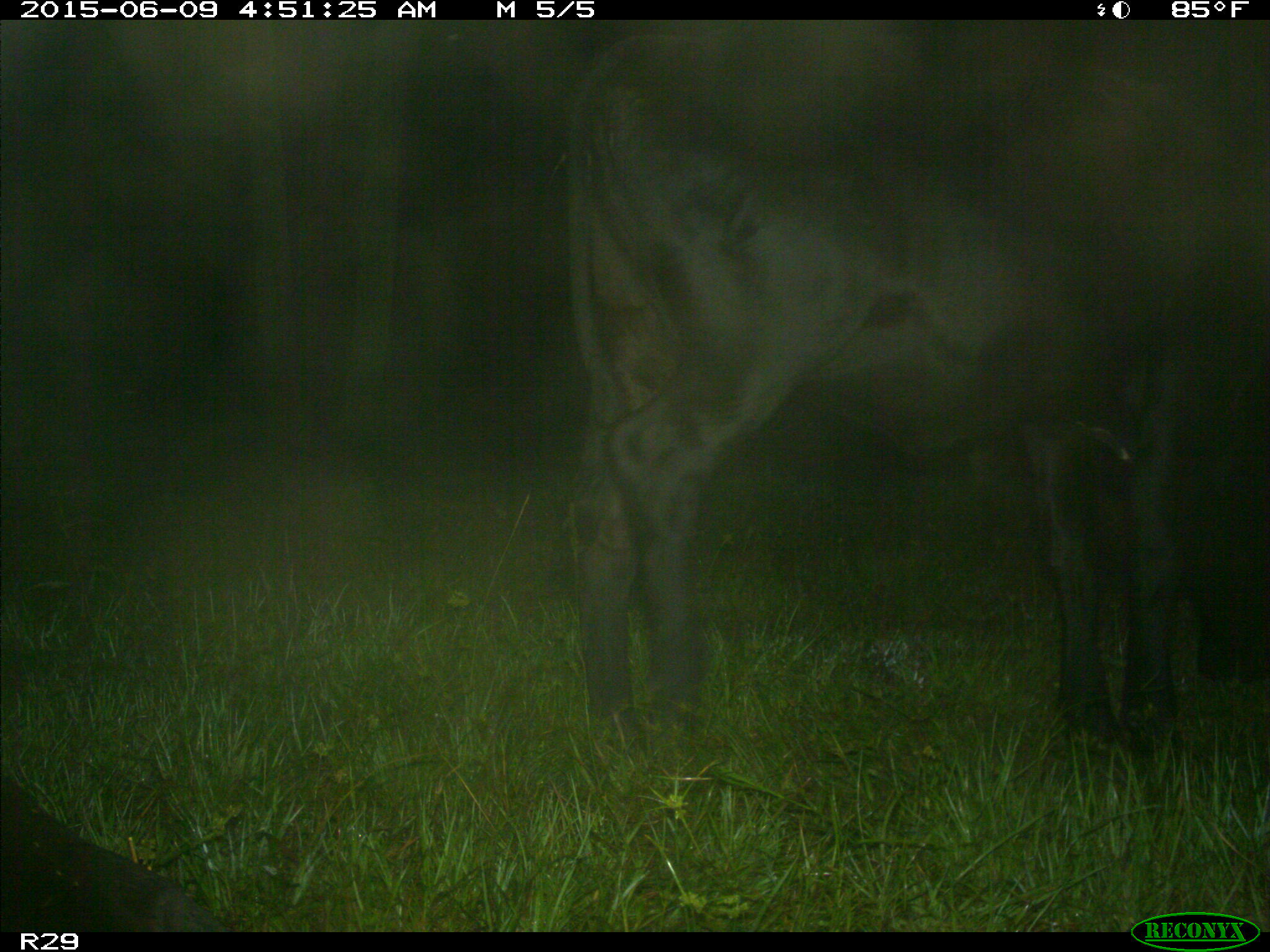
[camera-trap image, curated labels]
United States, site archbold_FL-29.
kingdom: Animalia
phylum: Chordata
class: Mammalia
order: Artiodactyla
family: Bovidae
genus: Bos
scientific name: Bos taurus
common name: domestic cow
Bos taurus (domestic cow).